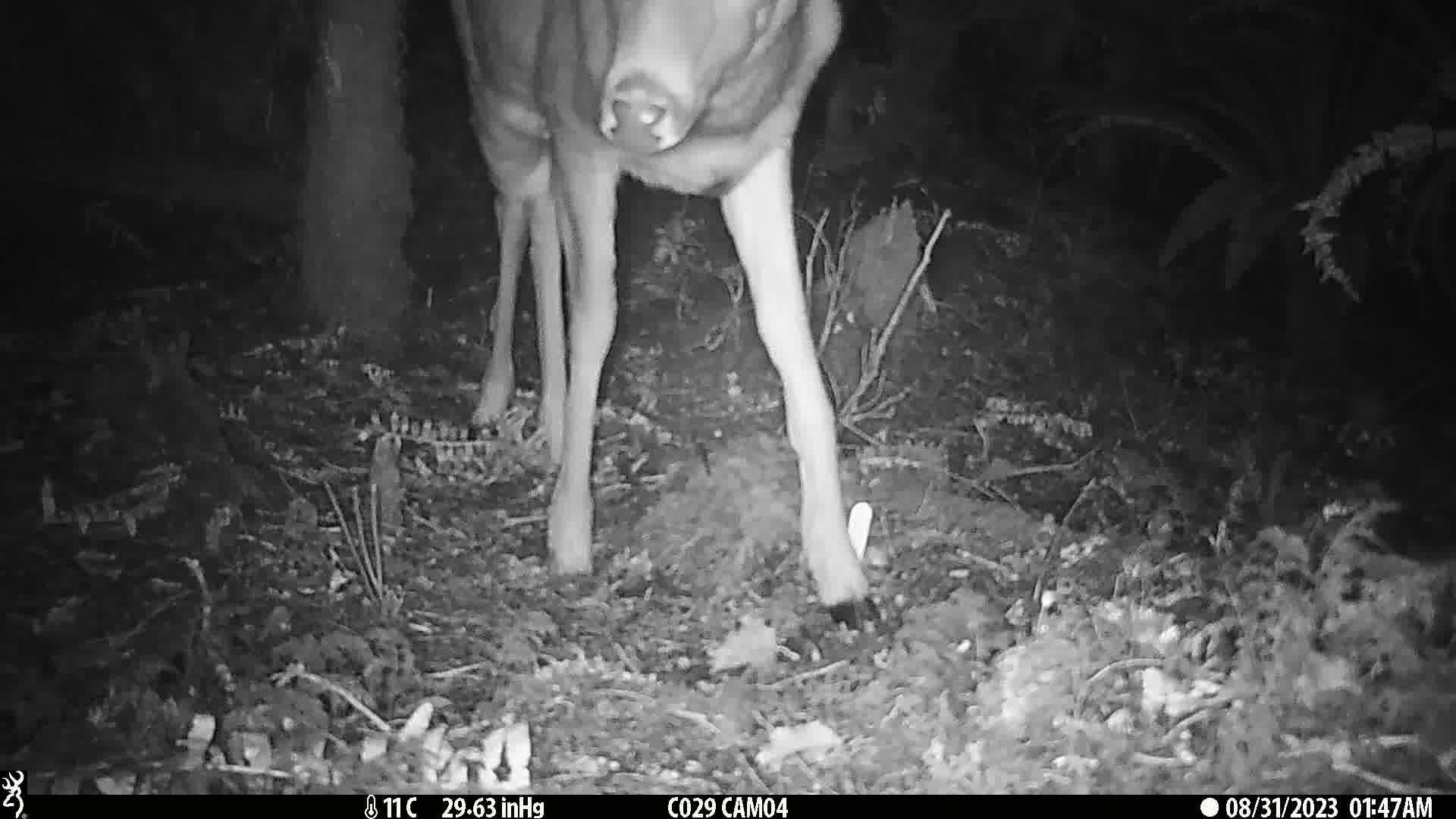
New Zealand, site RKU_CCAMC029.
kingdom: Animalia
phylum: Chordata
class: Mammalia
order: Artiodactyla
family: Cervidae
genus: Odocoileus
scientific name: Odocoileus virginianus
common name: white-tailed deer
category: white tailed deer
White tailed deer (white-tailed deer) (Odocoileus virginianus).